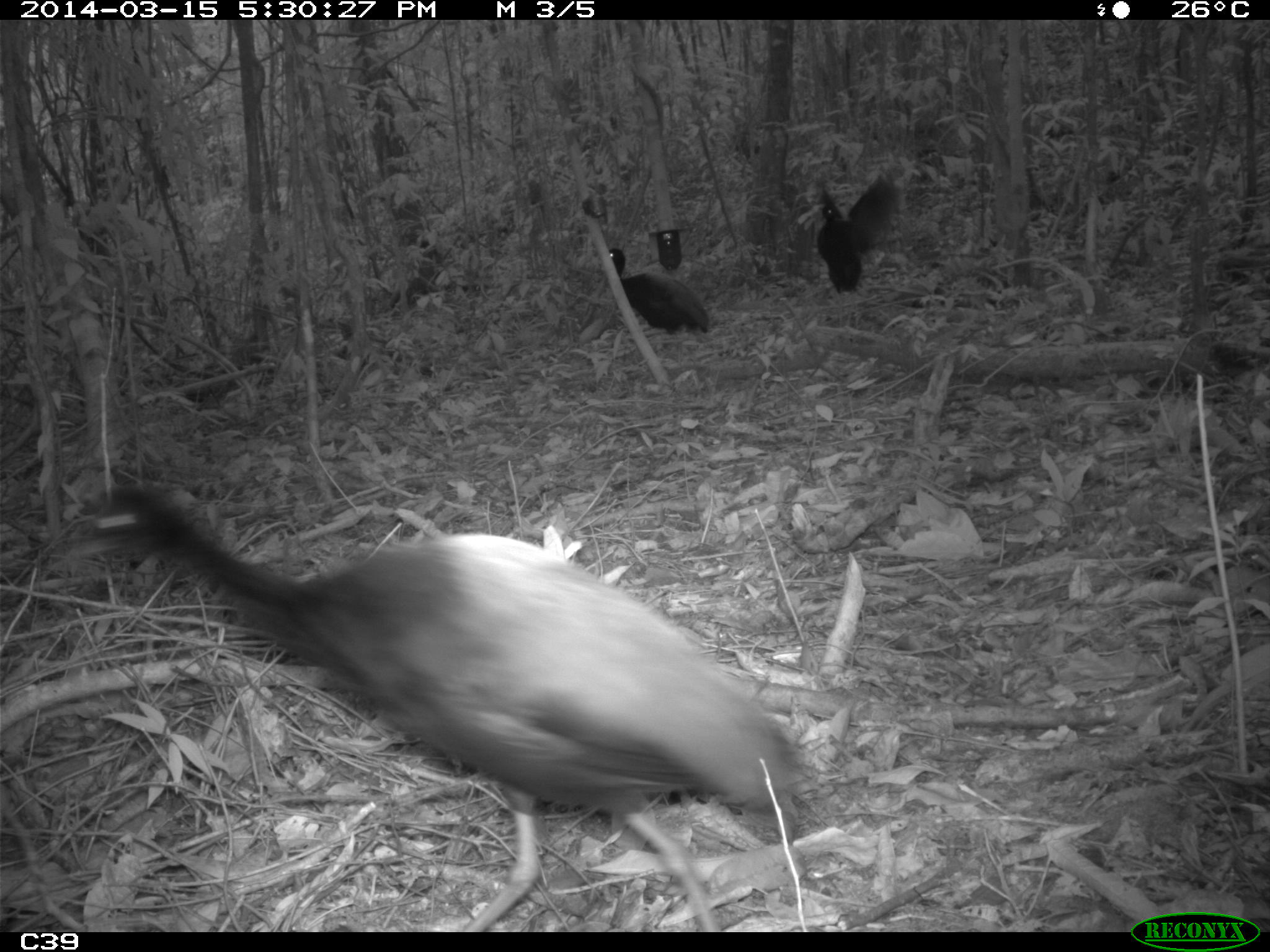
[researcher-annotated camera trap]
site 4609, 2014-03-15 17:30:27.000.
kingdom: Animalia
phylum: Chordata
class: Aves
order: Gruiformes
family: Psophiidae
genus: Psophia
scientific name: Psophia crepitans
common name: gray-winged trumpeter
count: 8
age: adult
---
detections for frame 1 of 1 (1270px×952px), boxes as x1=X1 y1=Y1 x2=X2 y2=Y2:
psophia crepitans: x1=81 y1=476 x2=806 y2=930; x1=813 y1=169 x2=899 y2=330; x1=607 y1=248 x2=710 y2=369